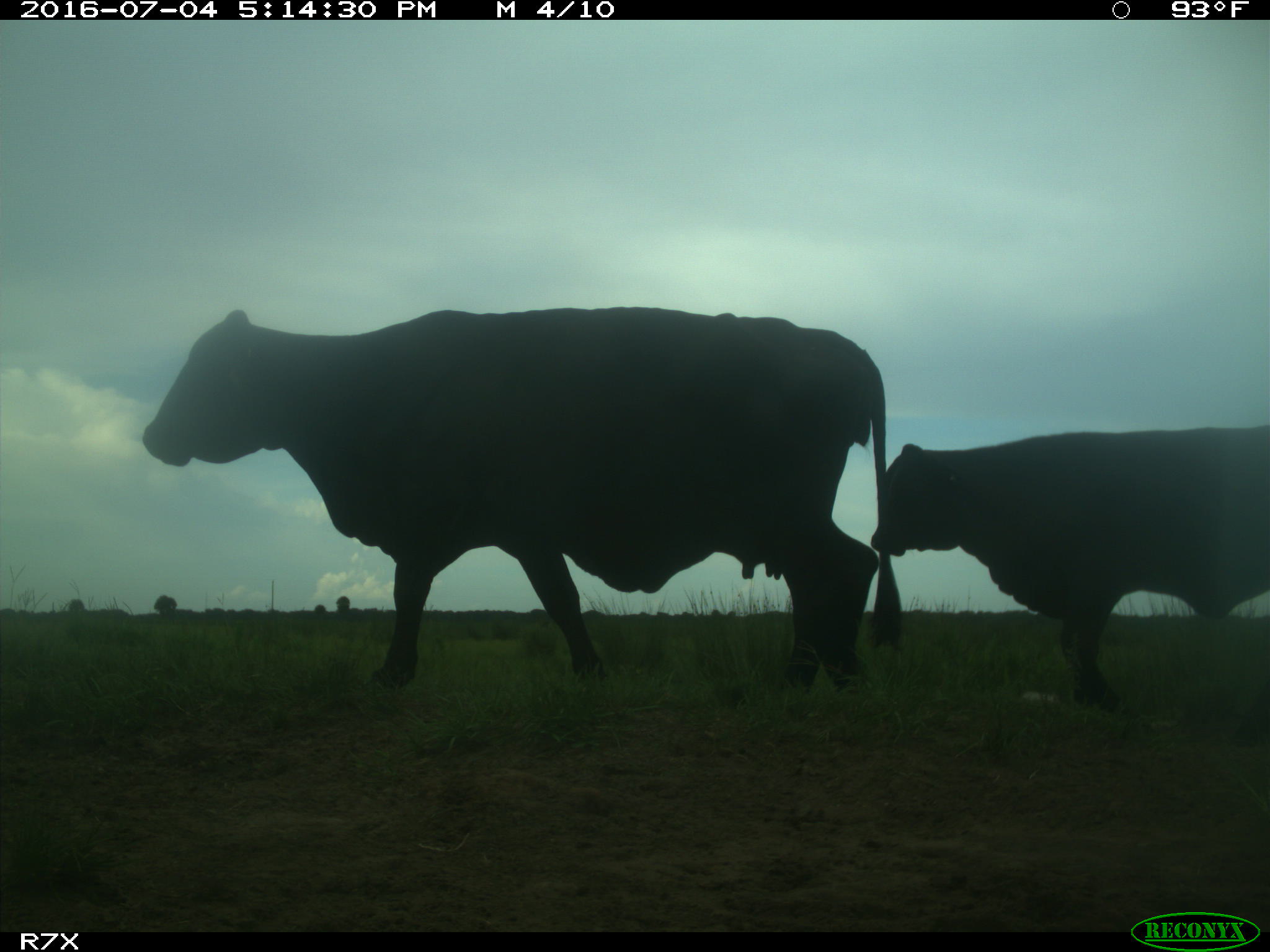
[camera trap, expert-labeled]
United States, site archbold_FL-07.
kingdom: Animalia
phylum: Chordata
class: Mammalia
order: Artiodactyla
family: Bovidae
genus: Bos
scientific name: Bos taurus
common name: domestic cow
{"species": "Bos taurus (domestic cow)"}